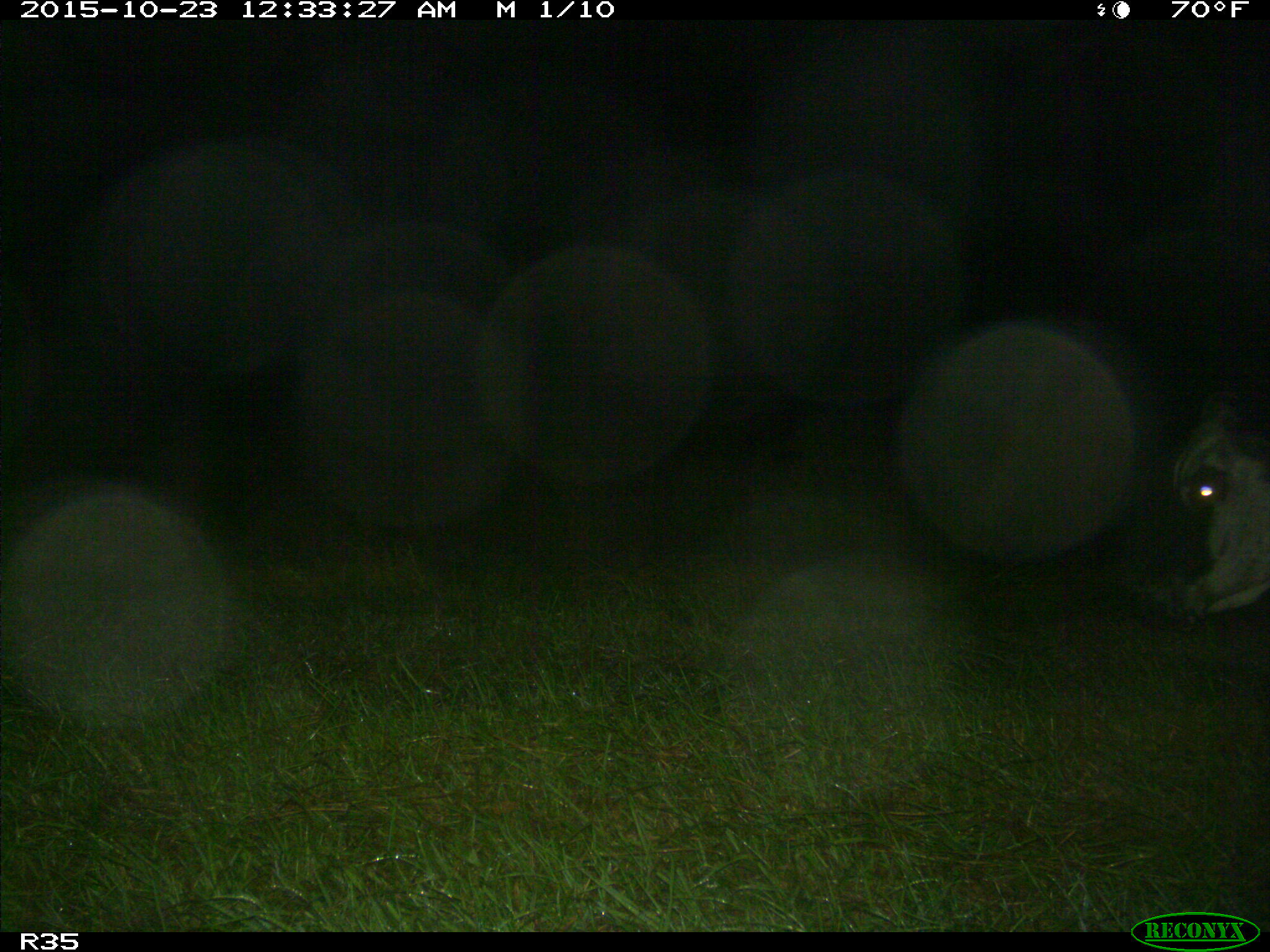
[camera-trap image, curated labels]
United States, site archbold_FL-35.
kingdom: Animalia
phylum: Chordata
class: Mammalia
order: Artiodactyla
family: Bovidae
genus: Bos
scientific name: Bos taurus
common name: domestic cow